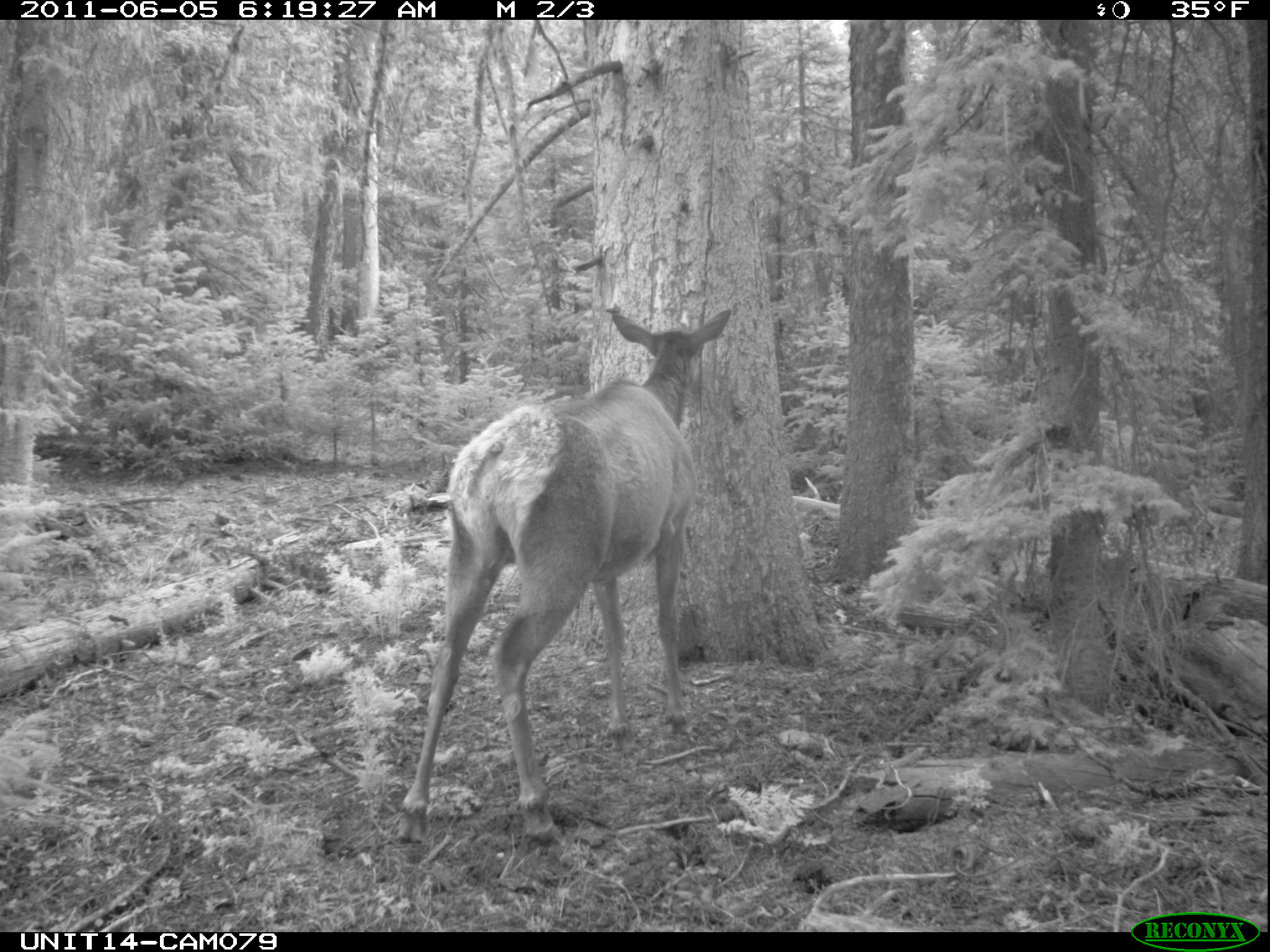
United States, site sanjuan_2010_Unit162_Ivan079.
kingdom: Animalia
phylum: Chordata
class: Mammalia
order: Artiodactyla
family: Cervidae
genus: Cervus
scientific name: Cervus elaphus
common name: red deer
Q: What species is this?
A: Cervus elaphus (red deer).